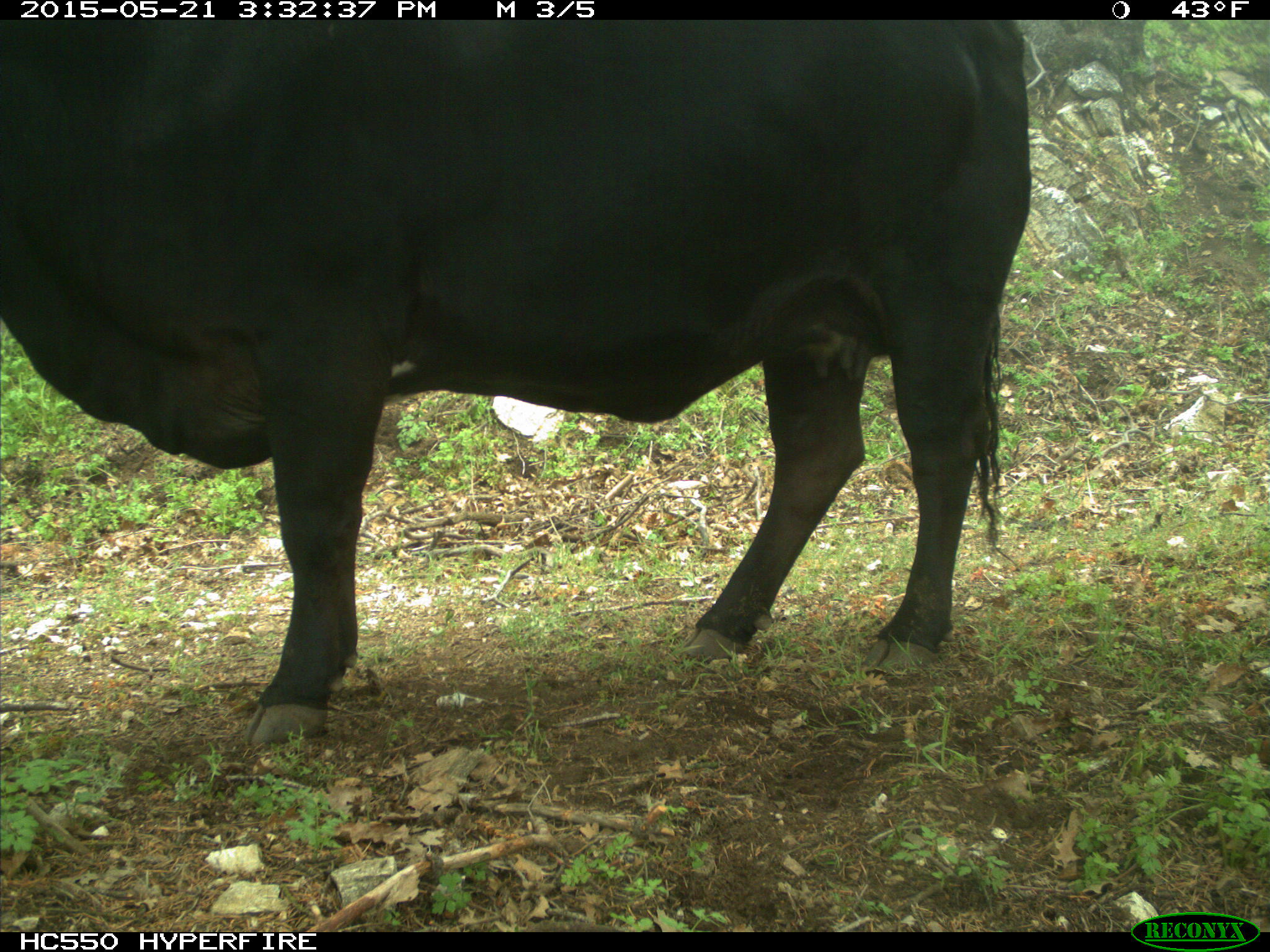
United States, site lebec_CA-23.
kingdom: Animalia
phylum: Chordata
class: Mammalia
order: Artiodactyla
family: Bovidae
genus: Bos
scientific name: Bos taurus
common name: domestic cow